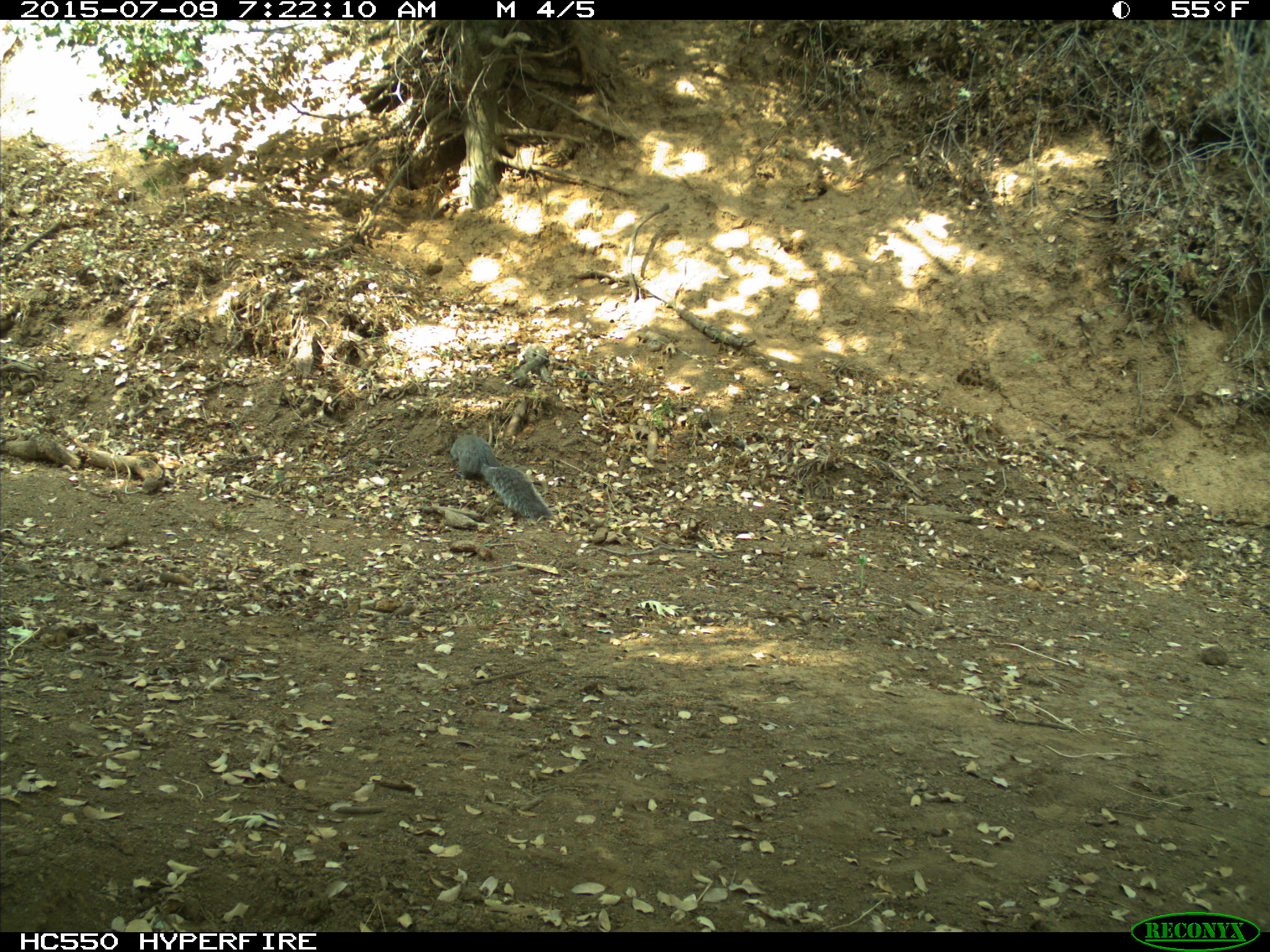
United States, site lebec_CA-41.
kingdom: Animalia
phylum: Chordata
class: Mammalia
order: Rodentia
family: Sciuridae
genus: Sciurus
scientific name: Sciurus carolinensis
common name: eastern gray squirrel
Sciurus carolinensis (eastern gray squirrel).